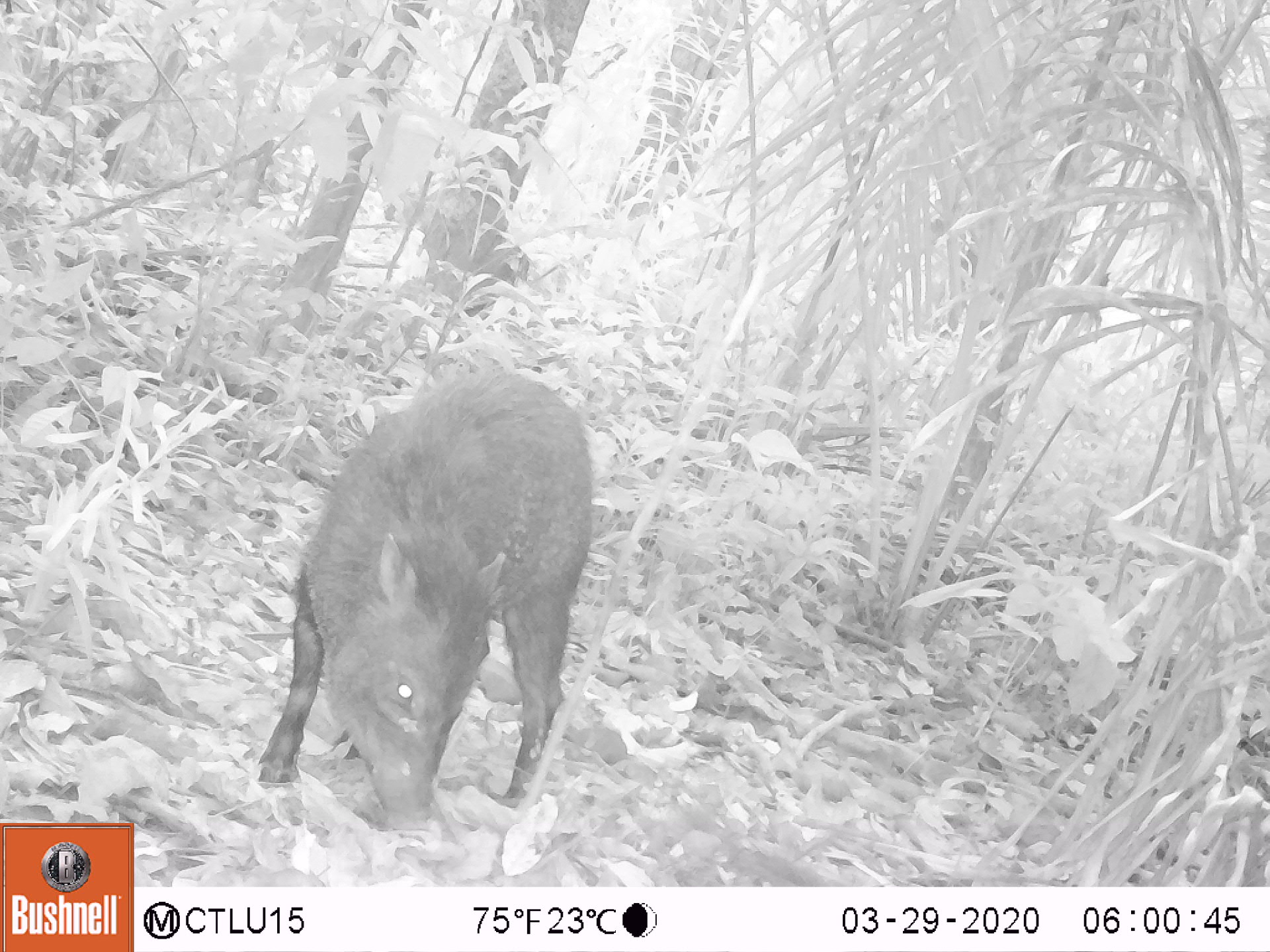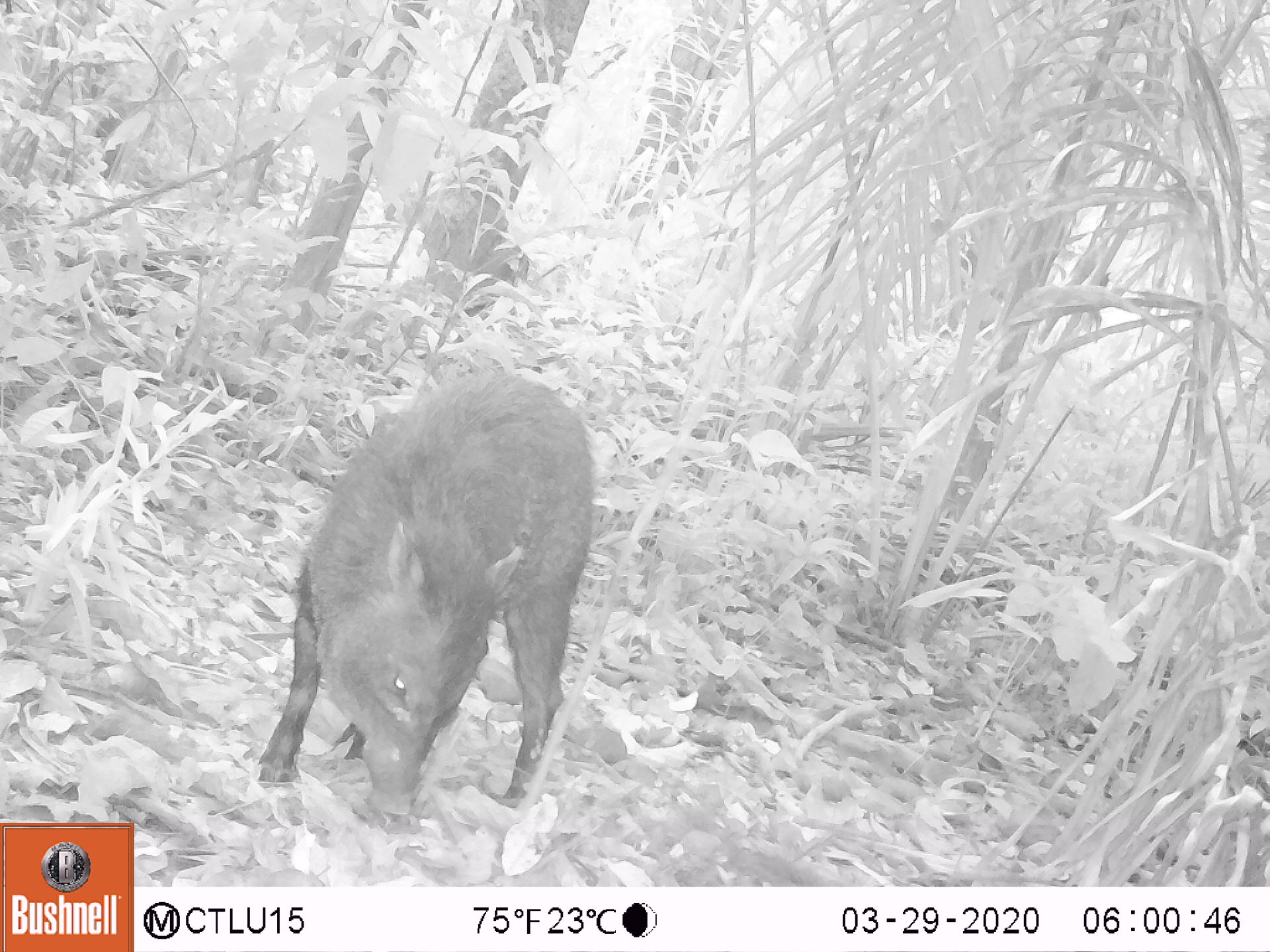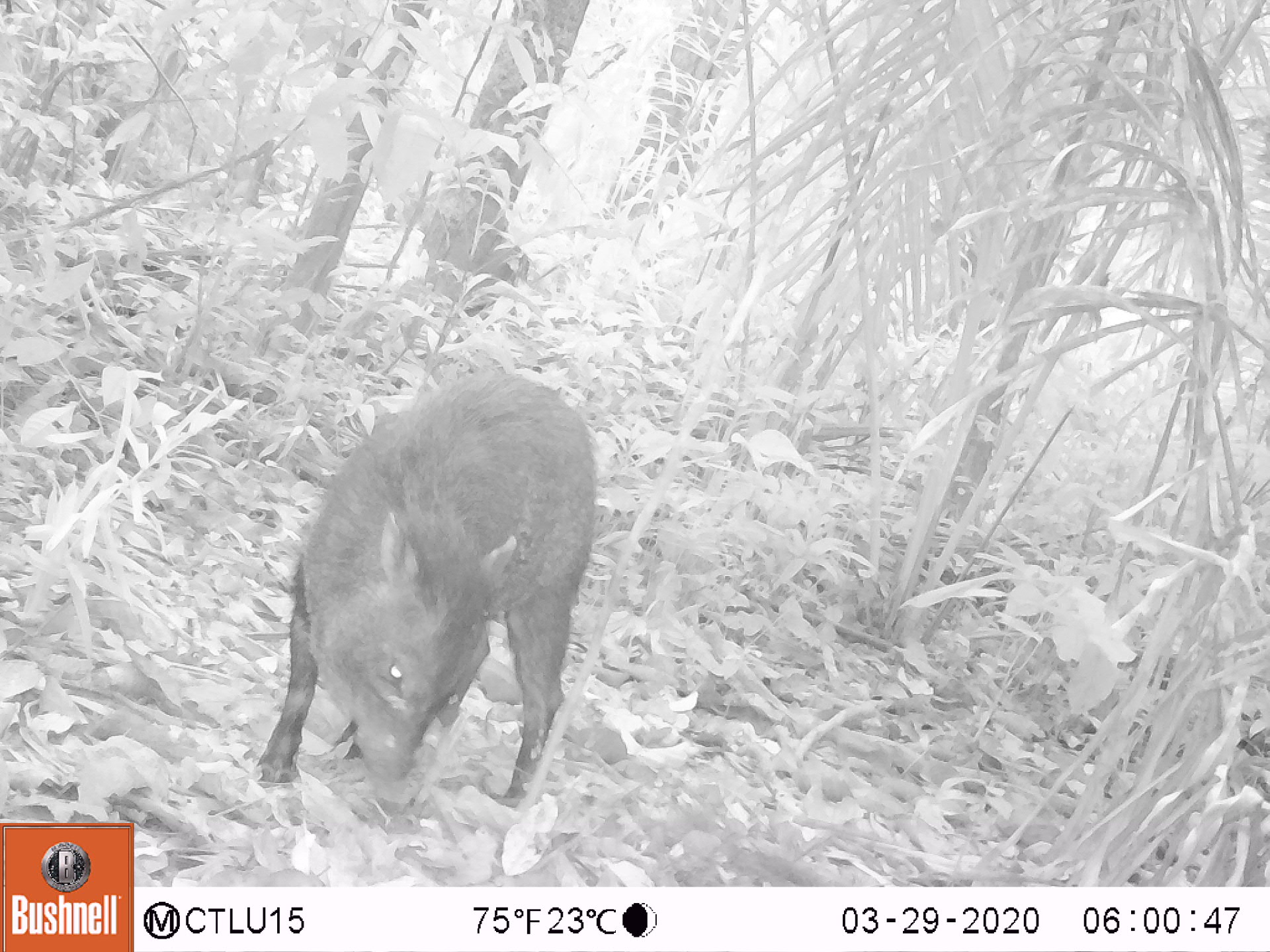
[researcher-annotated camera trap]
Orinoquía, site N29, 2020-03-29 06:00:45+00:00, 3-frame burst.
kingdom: Animalia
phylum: Chordata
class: Mammalia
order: Artiodactyla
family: Tayassuidae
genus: Pecari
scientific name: Pecari tajacu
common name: collared peccary